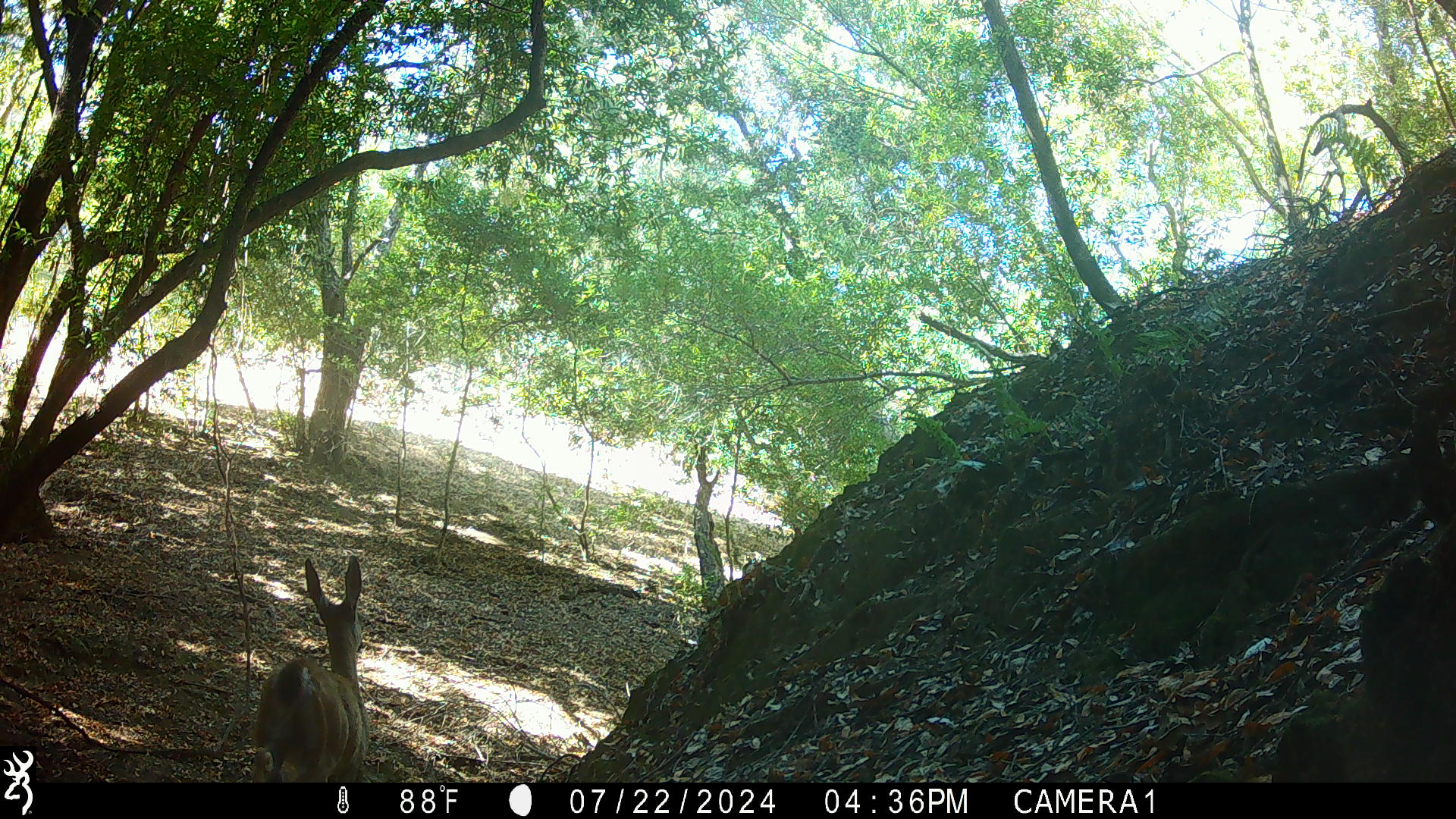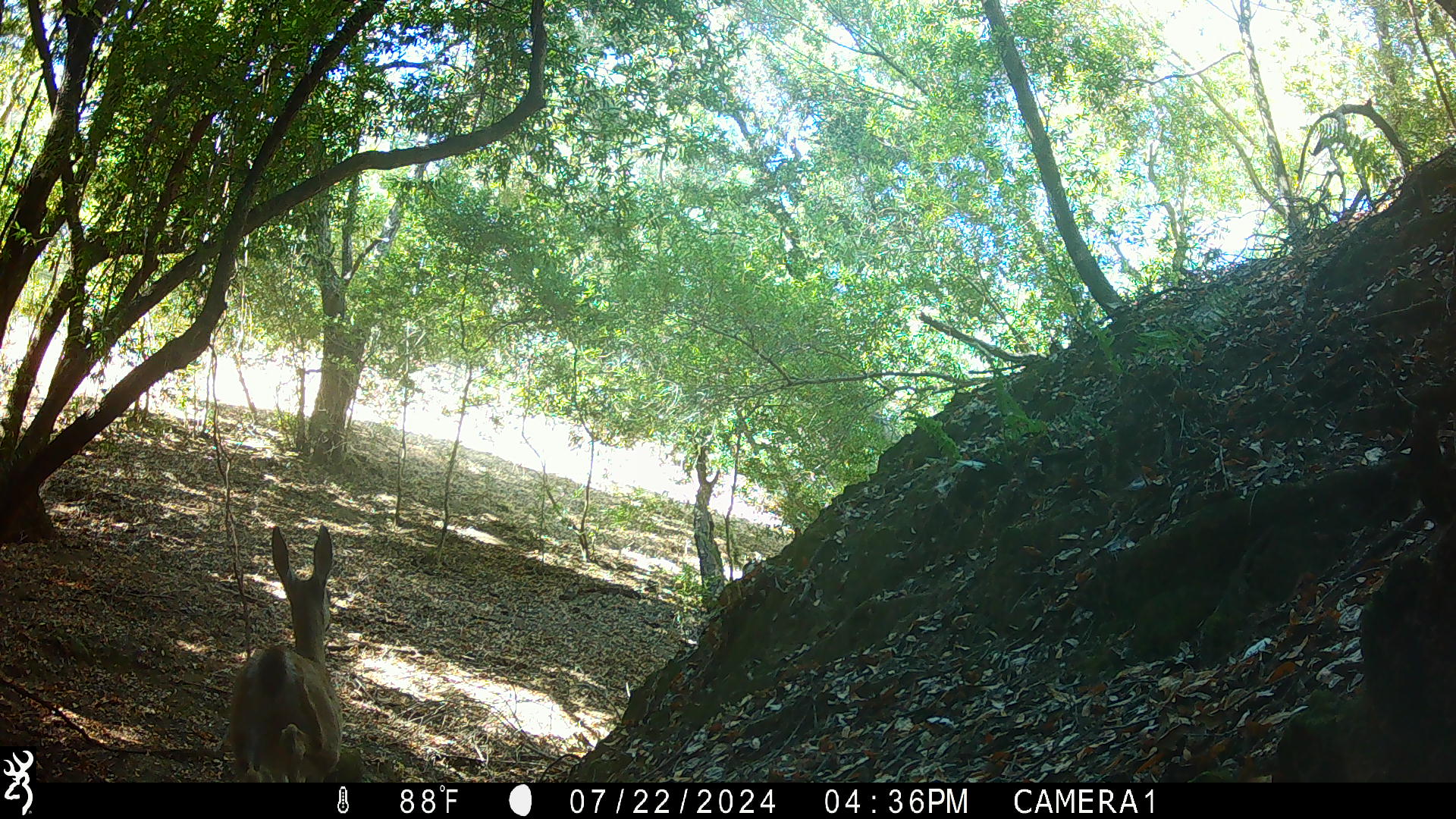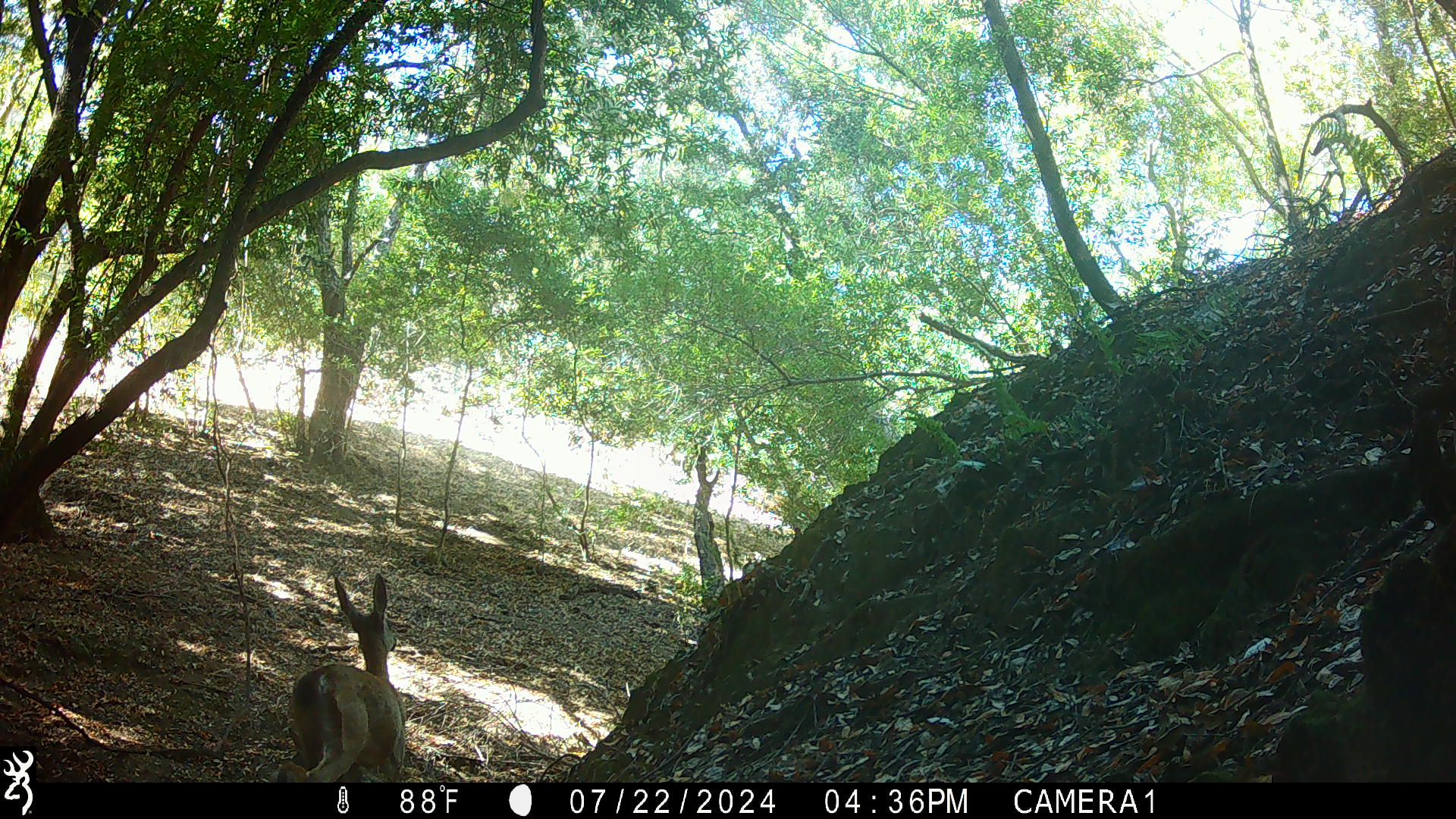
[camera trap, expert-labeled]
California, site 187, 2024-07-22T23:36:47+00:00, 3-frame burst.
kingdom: Animalia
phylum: Chordata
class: Mammalia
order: Artiodactyla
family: Cervidae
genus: Odocoileus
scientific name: Odocoileus hemionus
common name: mule deer